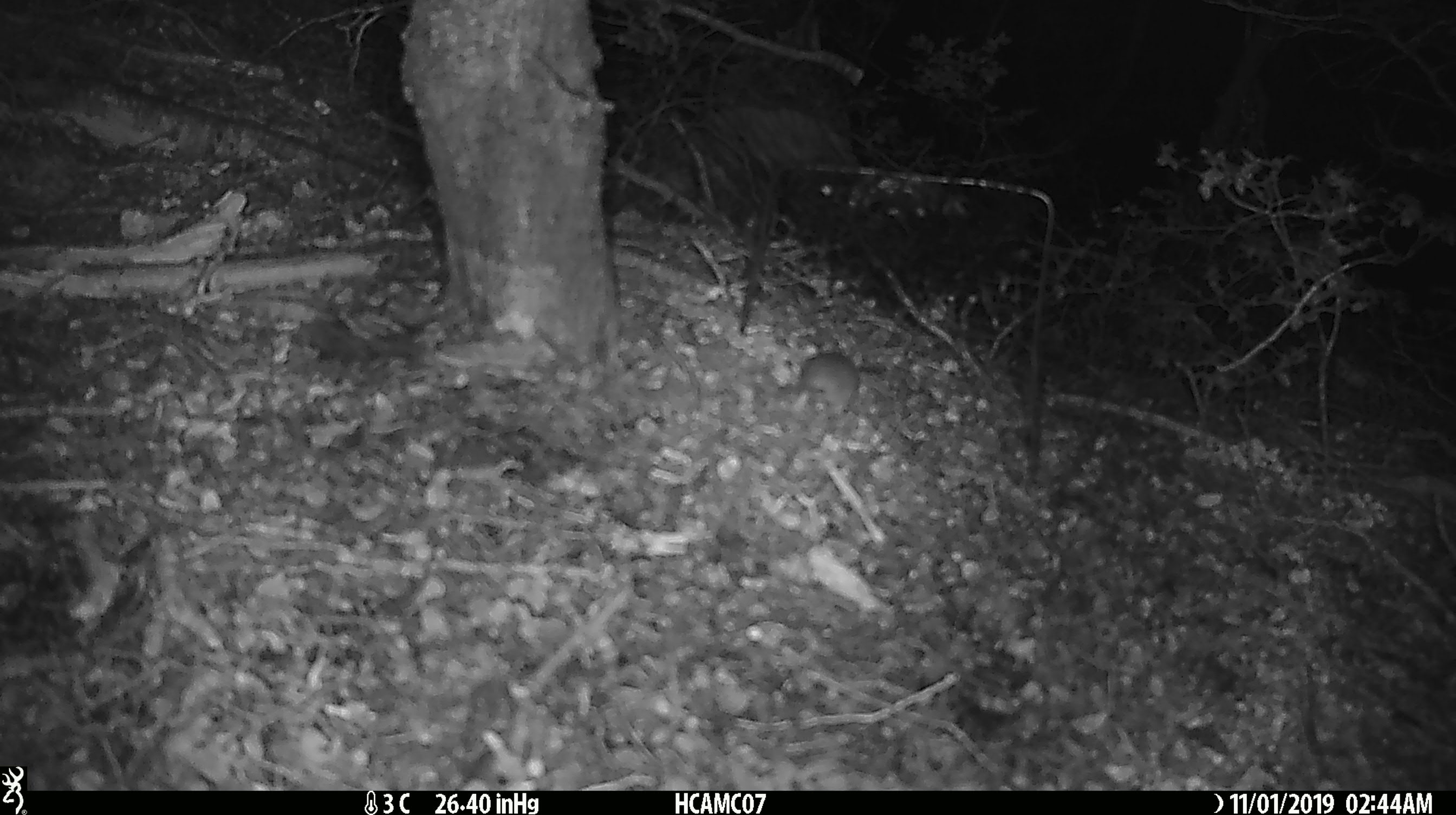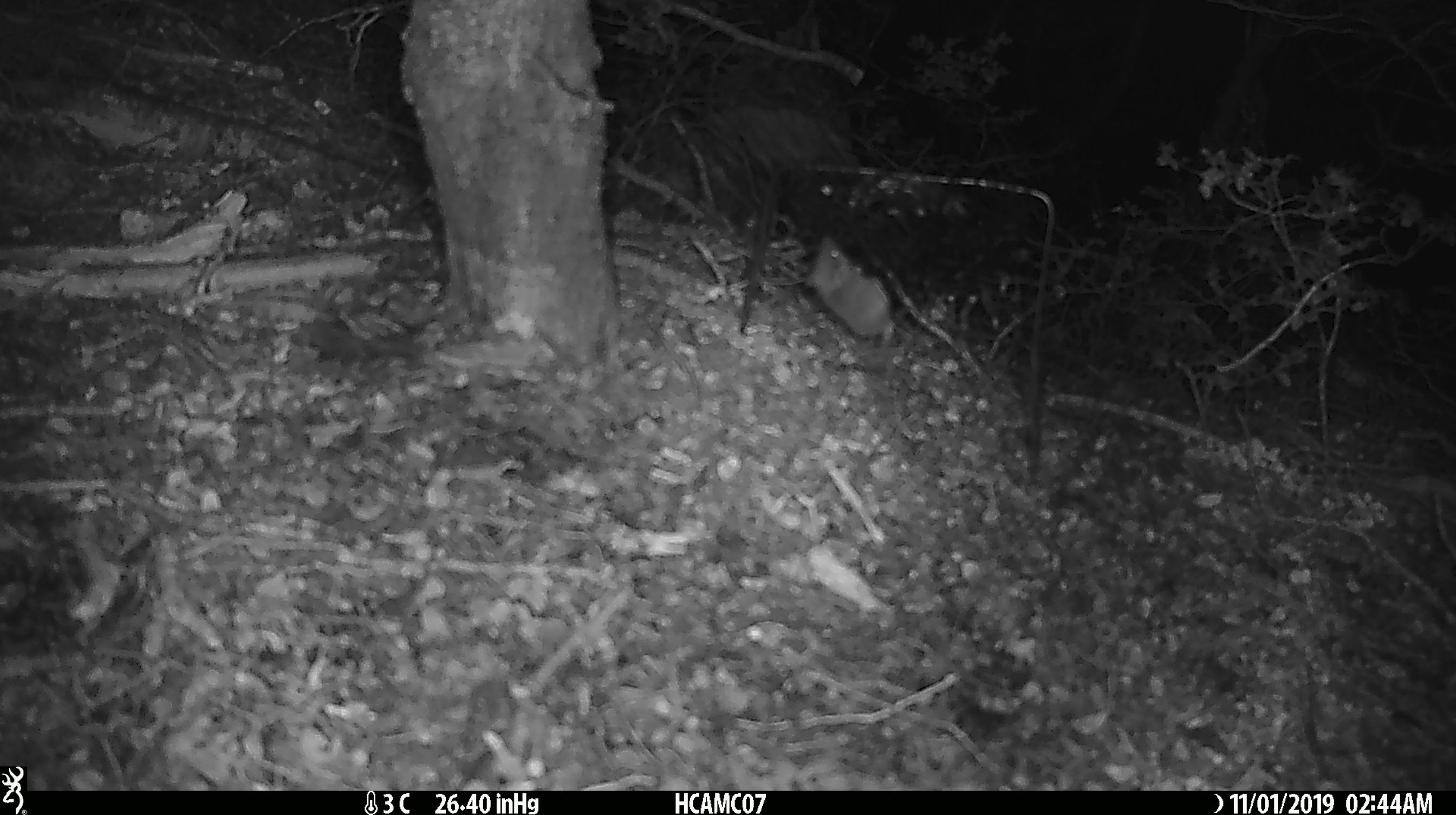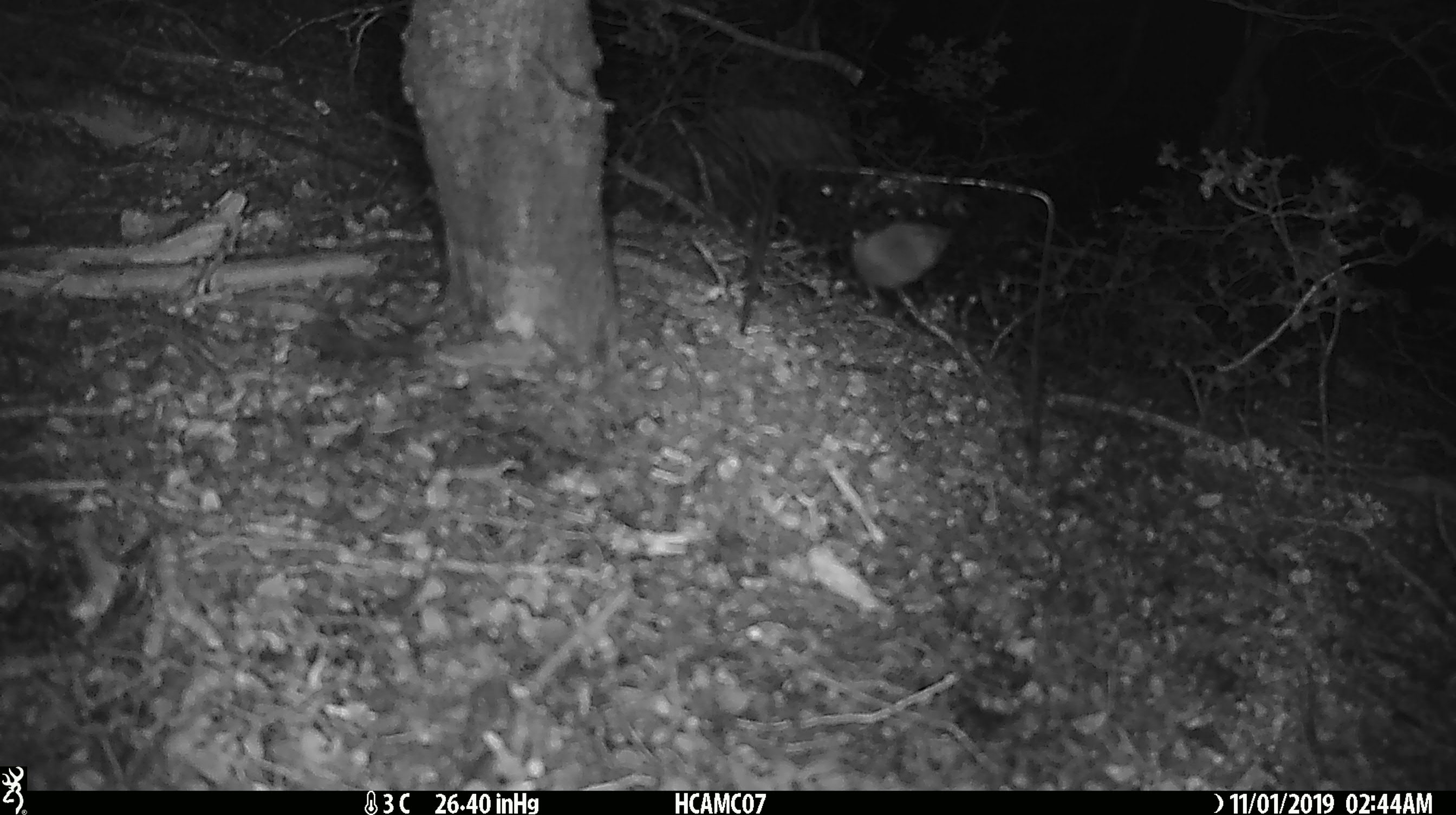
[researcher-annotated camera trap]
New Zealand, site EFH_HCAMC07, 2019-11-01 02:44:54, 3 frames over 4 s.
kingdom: Animalia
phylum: Chordata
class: Mammalia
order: Rodentia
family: Muridae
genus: Mus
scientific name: Mus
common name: mouse